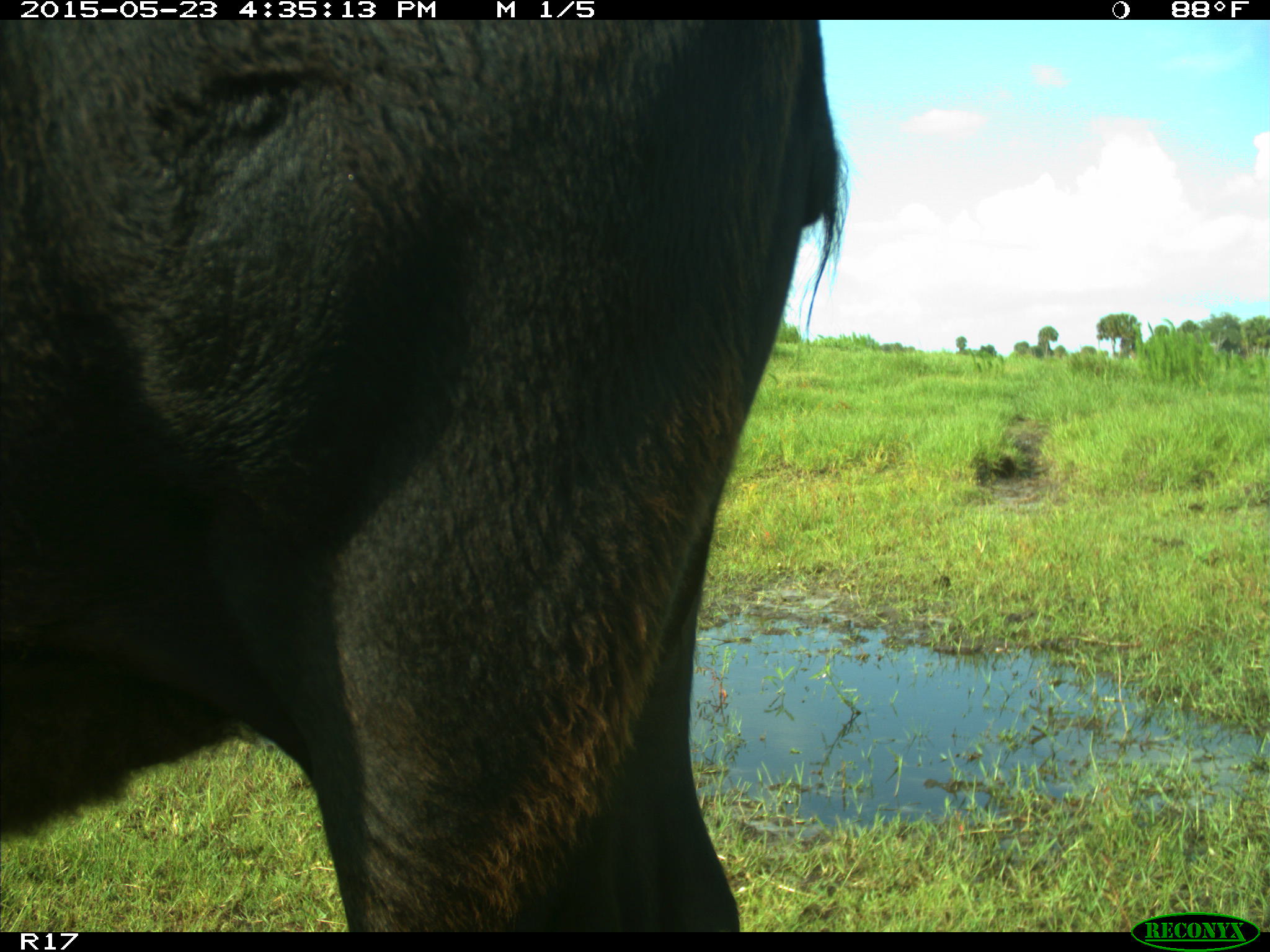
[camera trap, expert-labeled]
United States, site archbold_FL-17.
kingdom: Animalia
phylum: Chordata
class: Mammalia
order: Artiodactyla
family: Bovidae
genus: Bos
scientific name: Bos taurus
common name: domestic cow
Bos taurus (domestic cow).